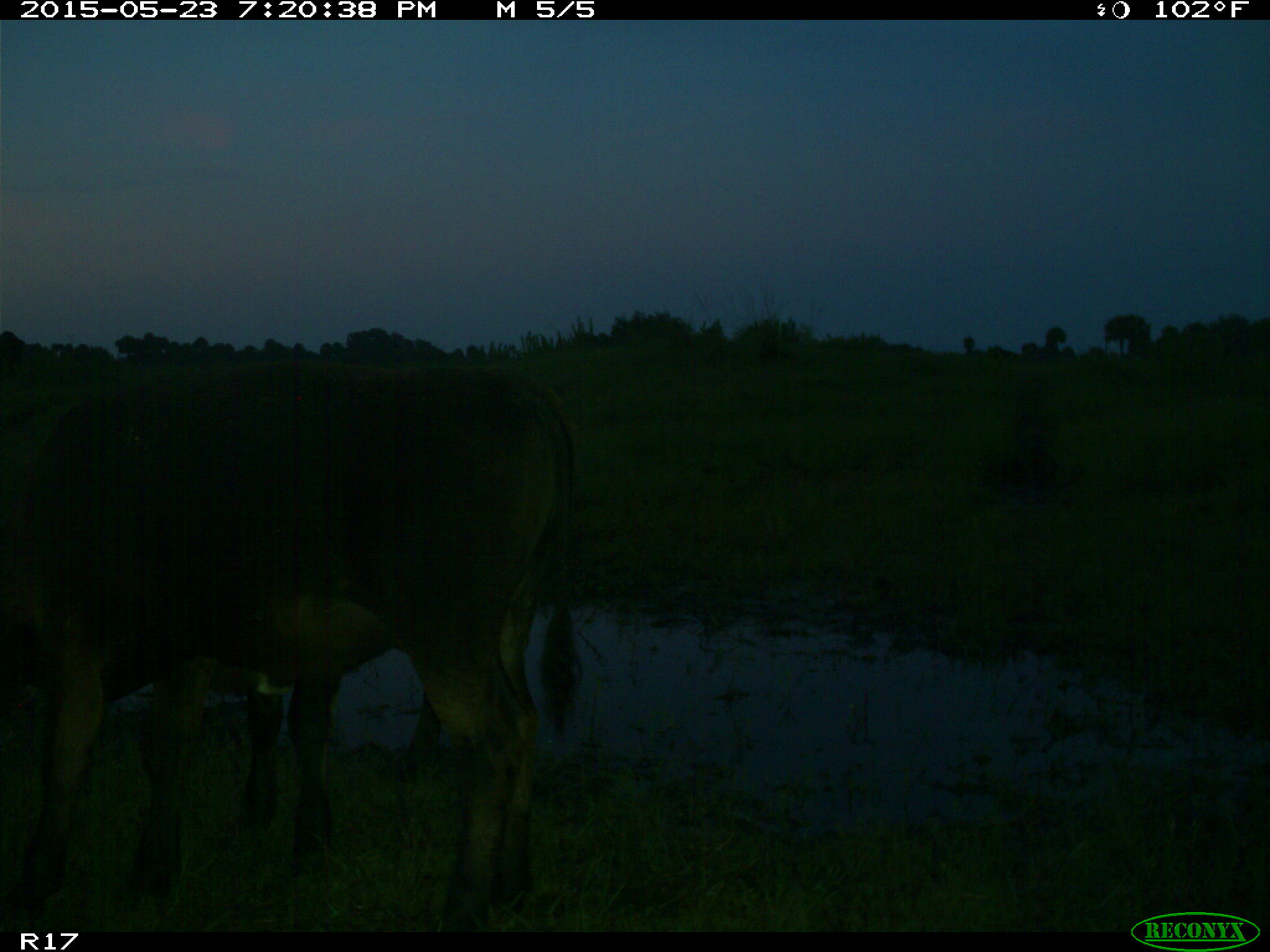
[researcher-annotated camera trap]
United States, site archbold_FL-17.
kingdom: Animalia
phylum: Chordata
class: Mammalia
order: Artiodactyla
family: Bovidae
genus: Bos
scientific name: Bos taurus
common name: domestic cow